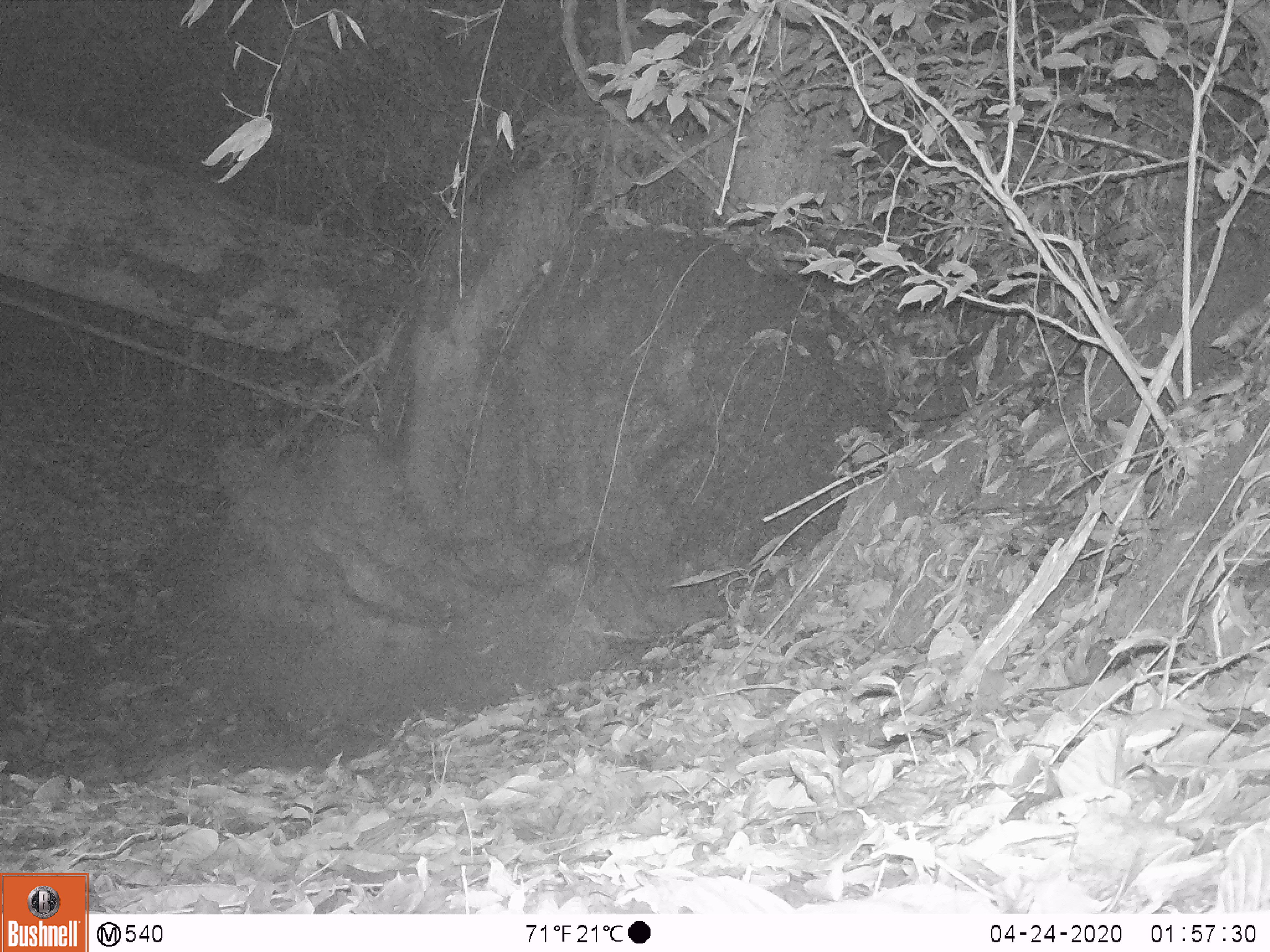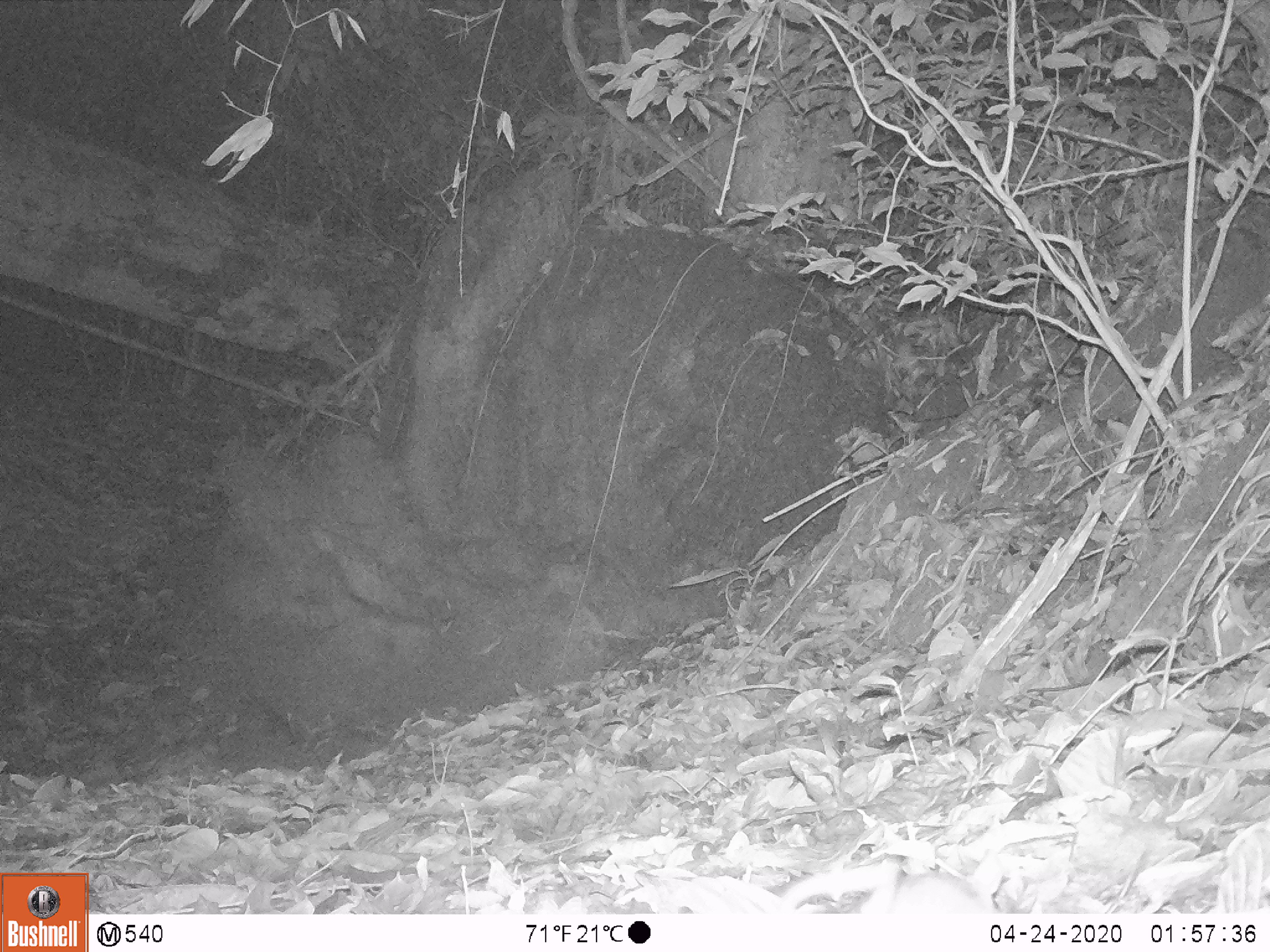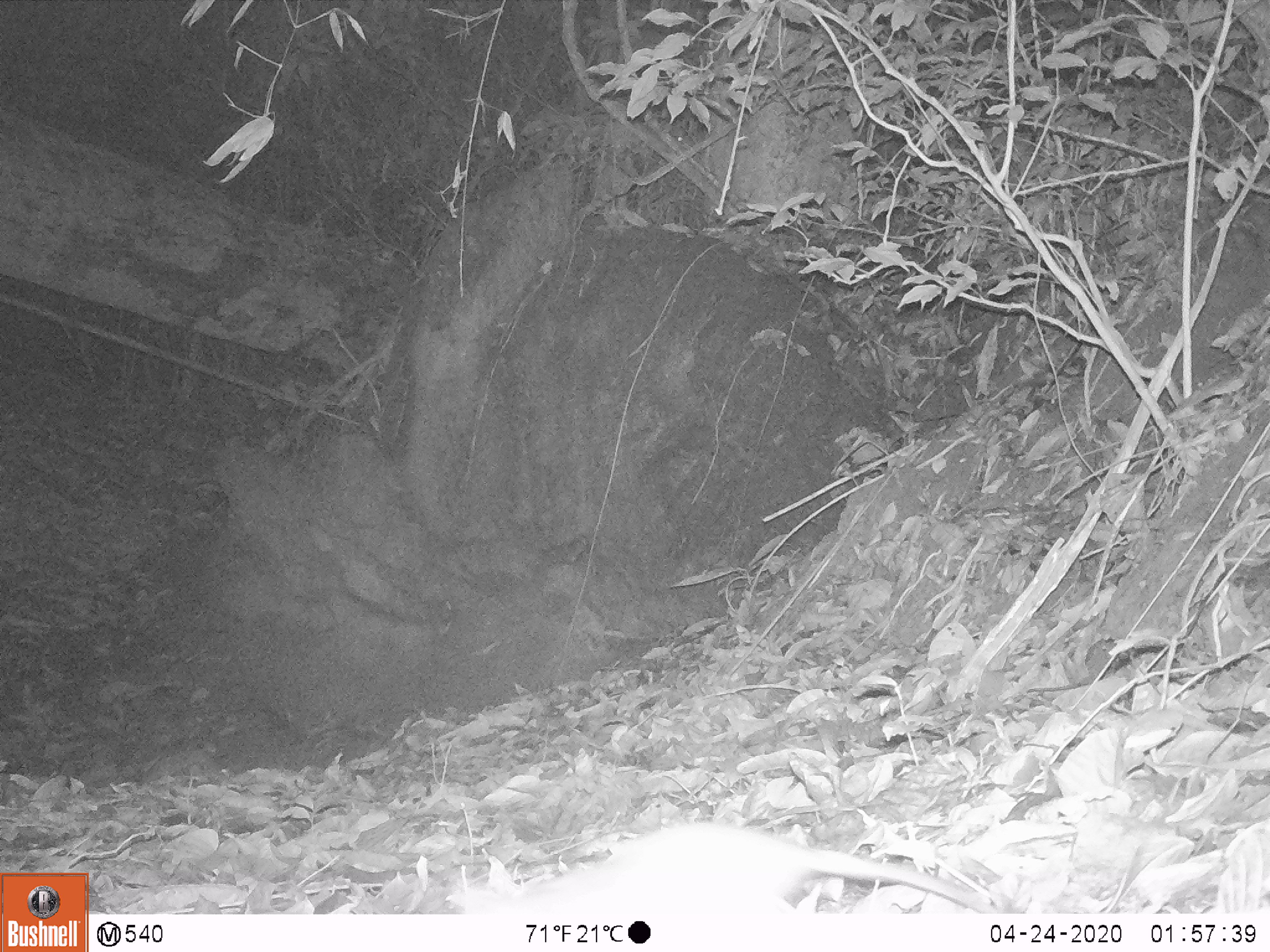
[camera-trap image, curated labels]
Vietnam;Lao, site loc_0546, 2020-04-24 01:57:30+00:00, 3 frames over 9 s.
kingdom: Animalia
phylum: Chordata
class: Mammalia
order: Rodentia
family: Muridae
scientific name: Muridae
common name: old-world mice and rats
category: unidentified murid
Unidentified murid (old-world mice and rats) (Muridae). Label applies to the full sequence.